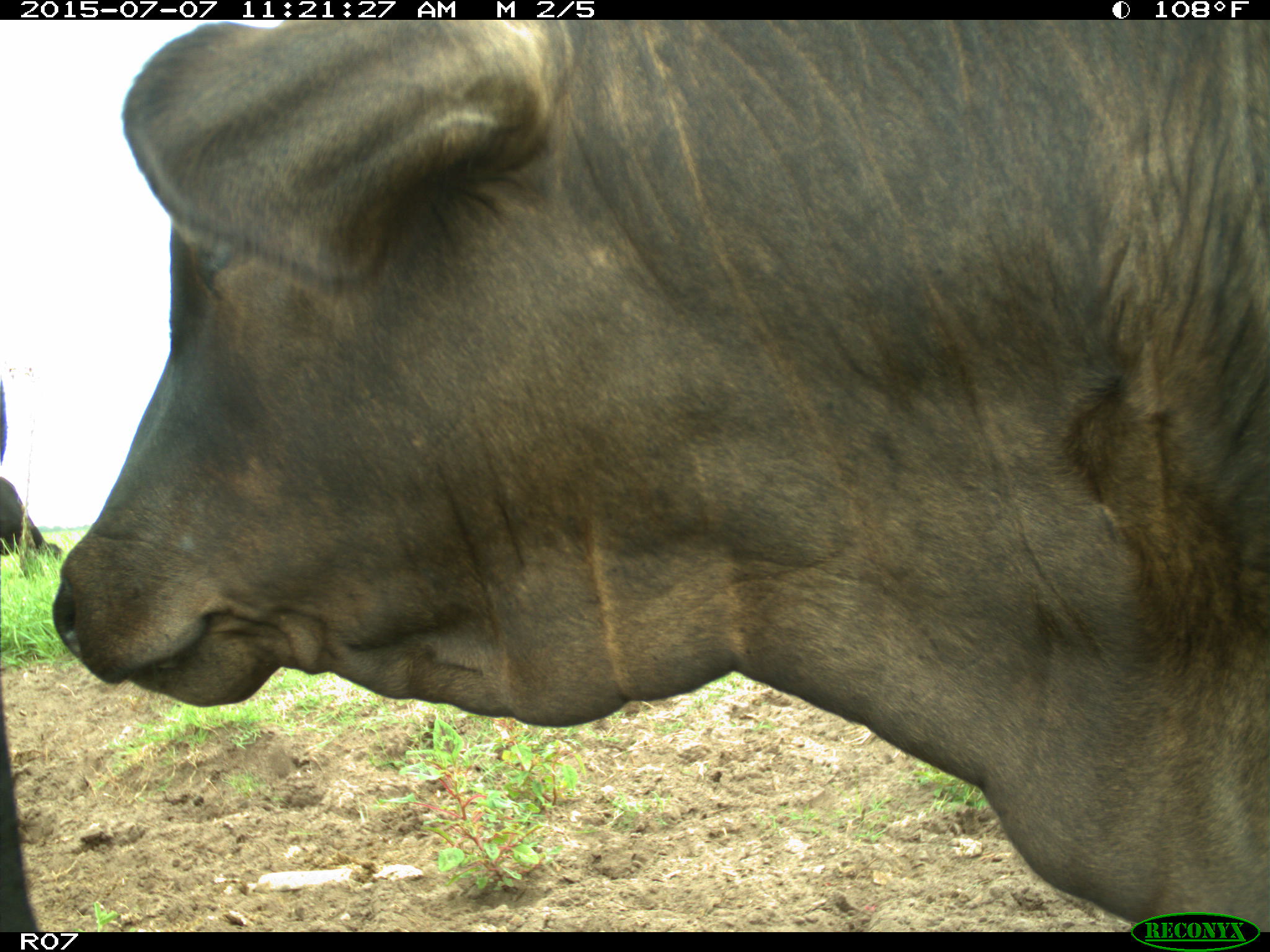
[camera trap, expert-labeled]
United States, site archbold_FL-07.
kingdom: Animalia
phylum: Chordata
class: Mammalia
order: Artiodactyla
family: Bovidae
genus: Bos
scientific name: Bos taurus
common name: domestic cow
Bos taurus (domestic cow).